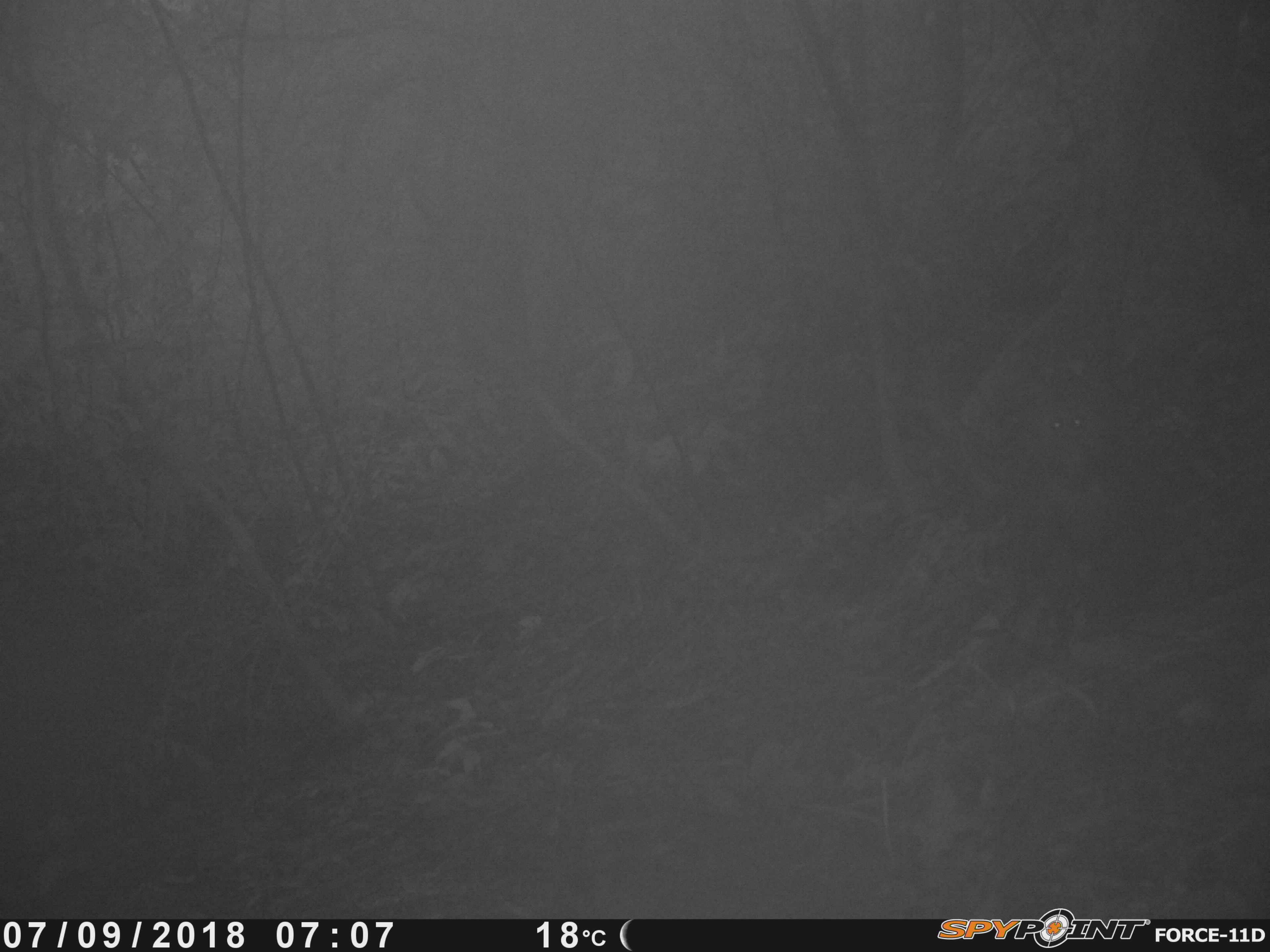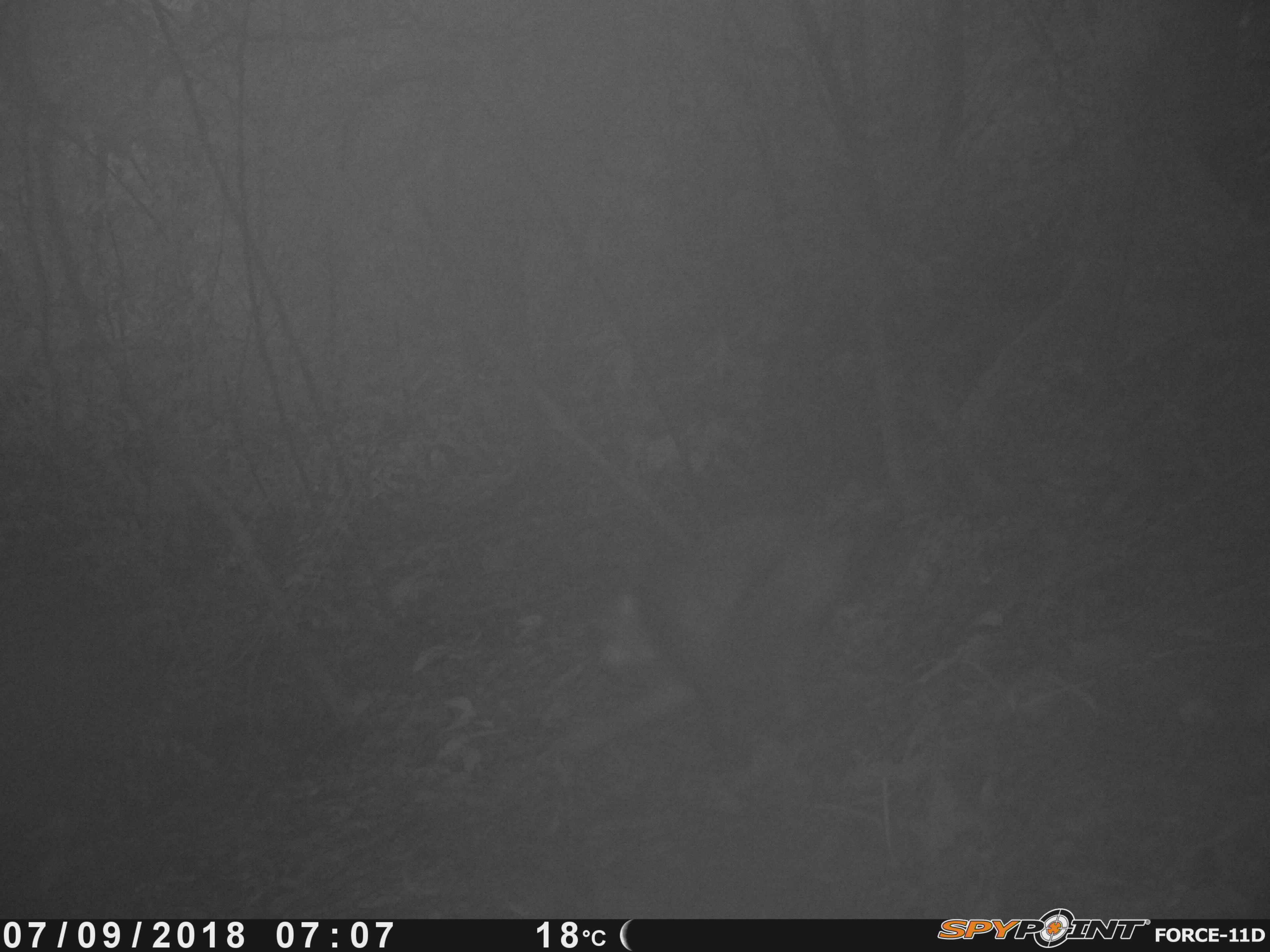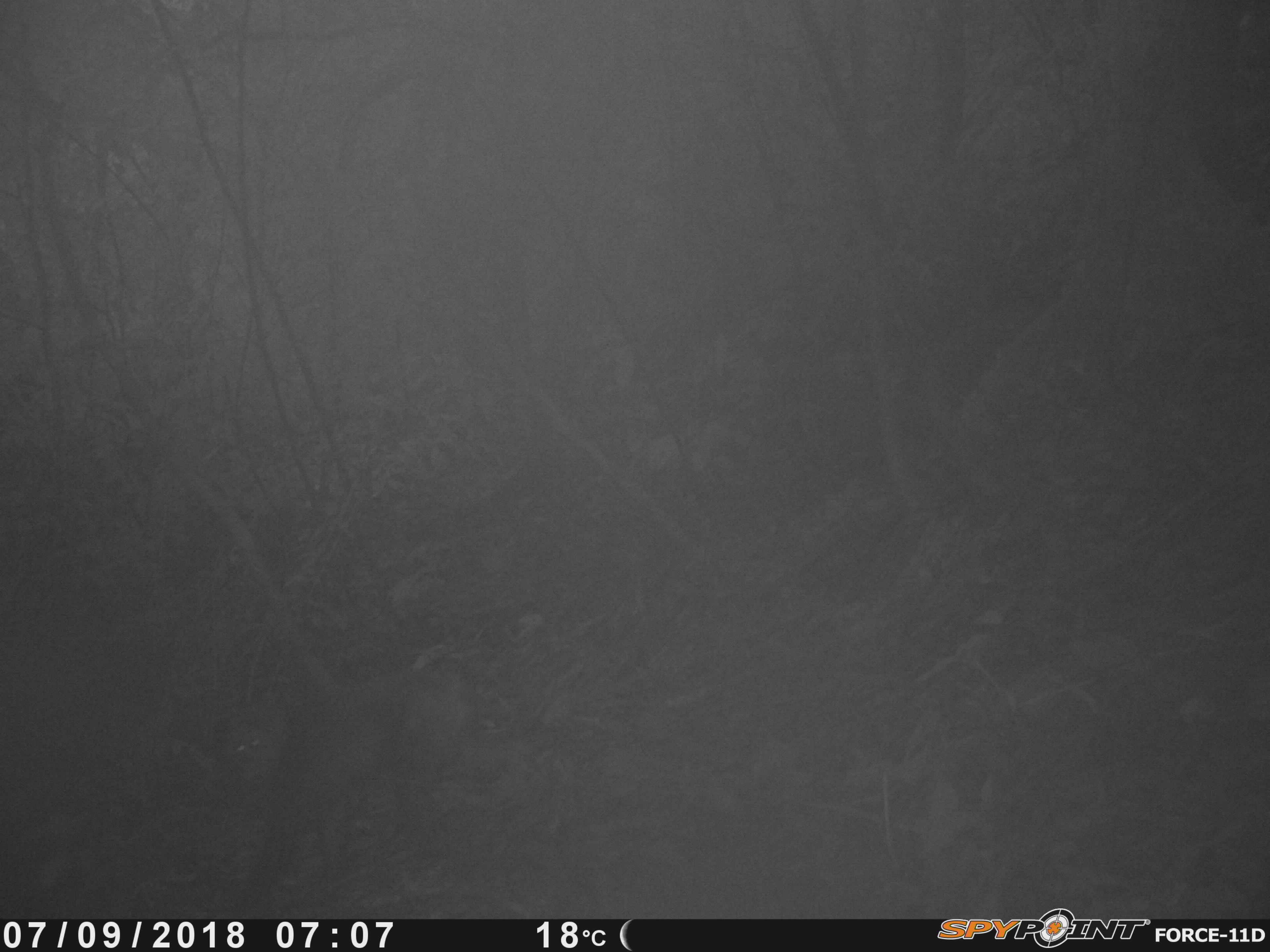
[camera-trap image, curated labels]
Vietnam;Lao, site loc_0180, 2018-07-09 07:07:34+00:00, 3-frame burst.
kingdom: Animalia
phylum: Chordata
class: Mammalia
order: Primates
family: Cercopithecidae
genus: Macaca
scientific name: Macaca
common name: macaque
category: unidentified macaque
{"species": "unidentified macaque (macaque) (Macaca)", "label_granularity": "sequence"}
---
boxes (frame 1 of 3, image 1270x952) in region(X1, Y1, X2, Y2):
unidentified macaque: region(1041, 399, 1108, 485)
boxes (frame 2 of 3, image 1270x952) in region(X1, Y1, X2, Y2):
unidentified macaque: region(592, 510, 855, 771)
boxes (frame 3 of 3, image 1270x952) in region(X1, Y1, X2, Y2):
unidentified macaque: region(213, 643, 524, 911)